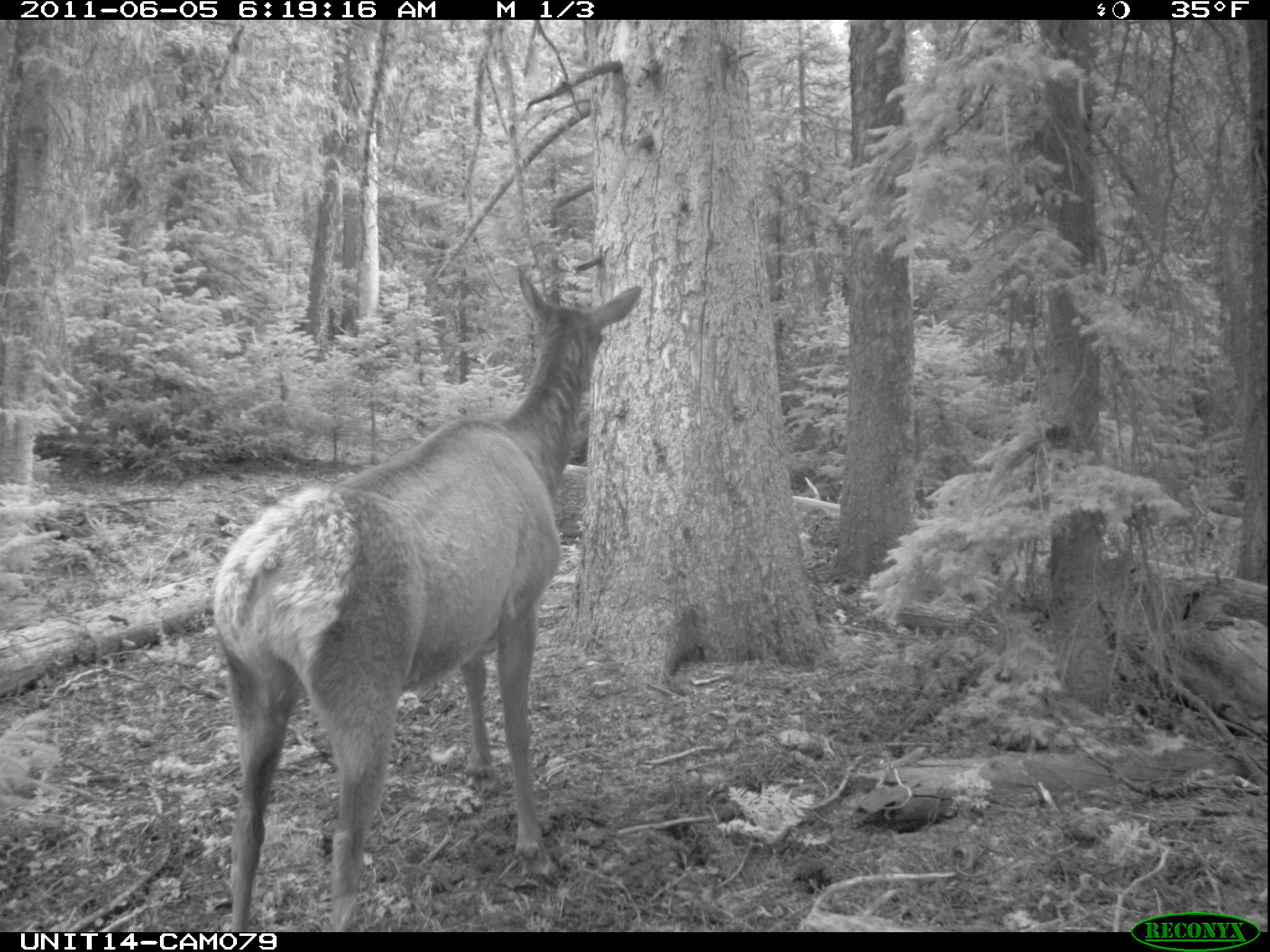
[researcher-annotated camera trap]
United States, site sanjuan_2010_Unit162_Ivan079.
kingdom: Animalia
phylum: Chordata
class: Mammalia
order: Artiodactyla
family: Cervidae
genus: Cervus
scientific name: Cervus elaphus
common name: red deer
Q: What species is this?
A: Cervus elaphus (red deer).